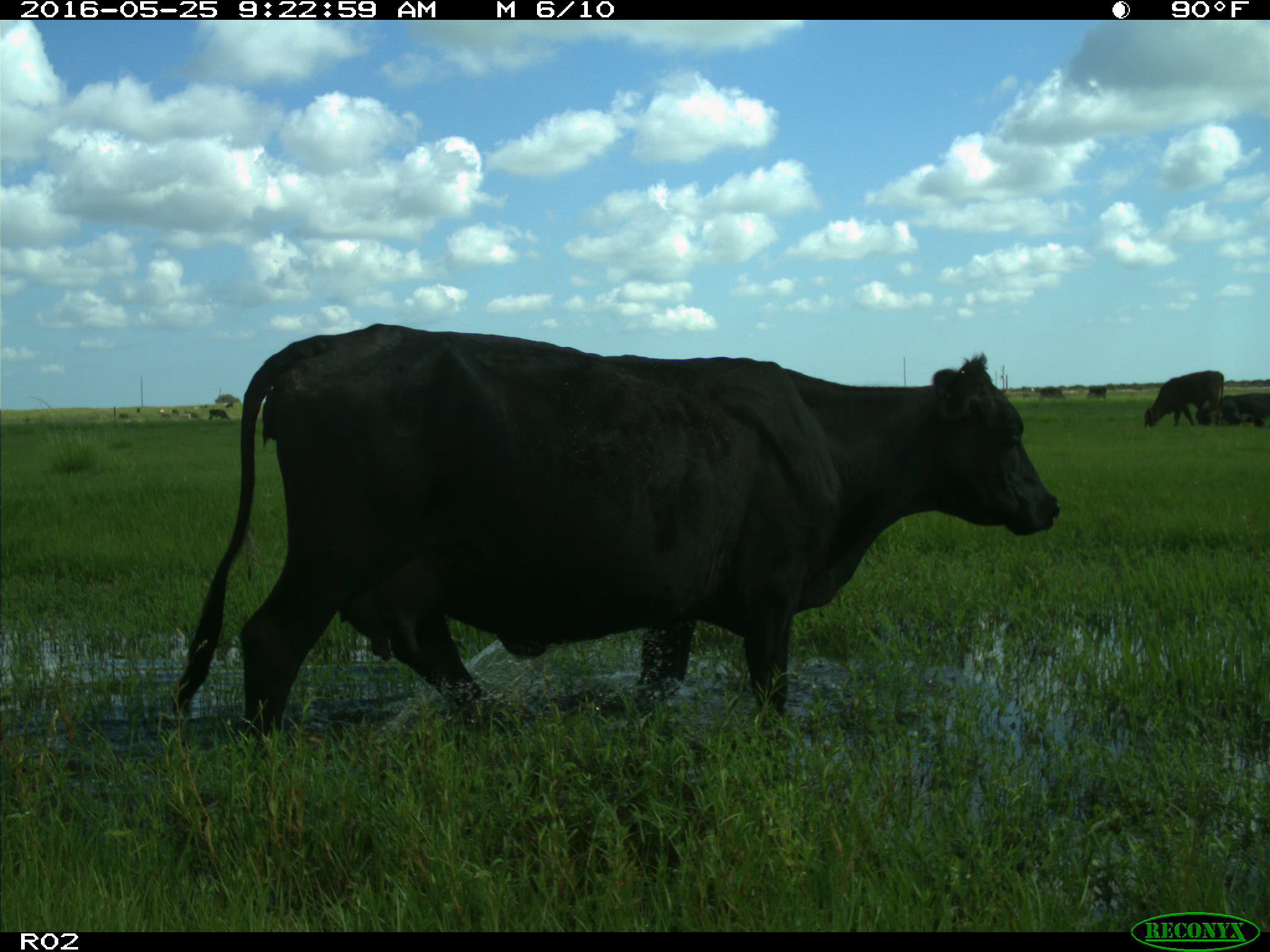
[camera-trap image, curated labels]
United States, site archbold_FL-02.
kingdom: Animalia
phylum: Chordata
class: Mammalia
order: Artiodactyla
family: Bovidae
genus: Bos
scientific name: Bos taurus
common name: domestic cow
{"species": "Bos taurus (domestic cow)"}